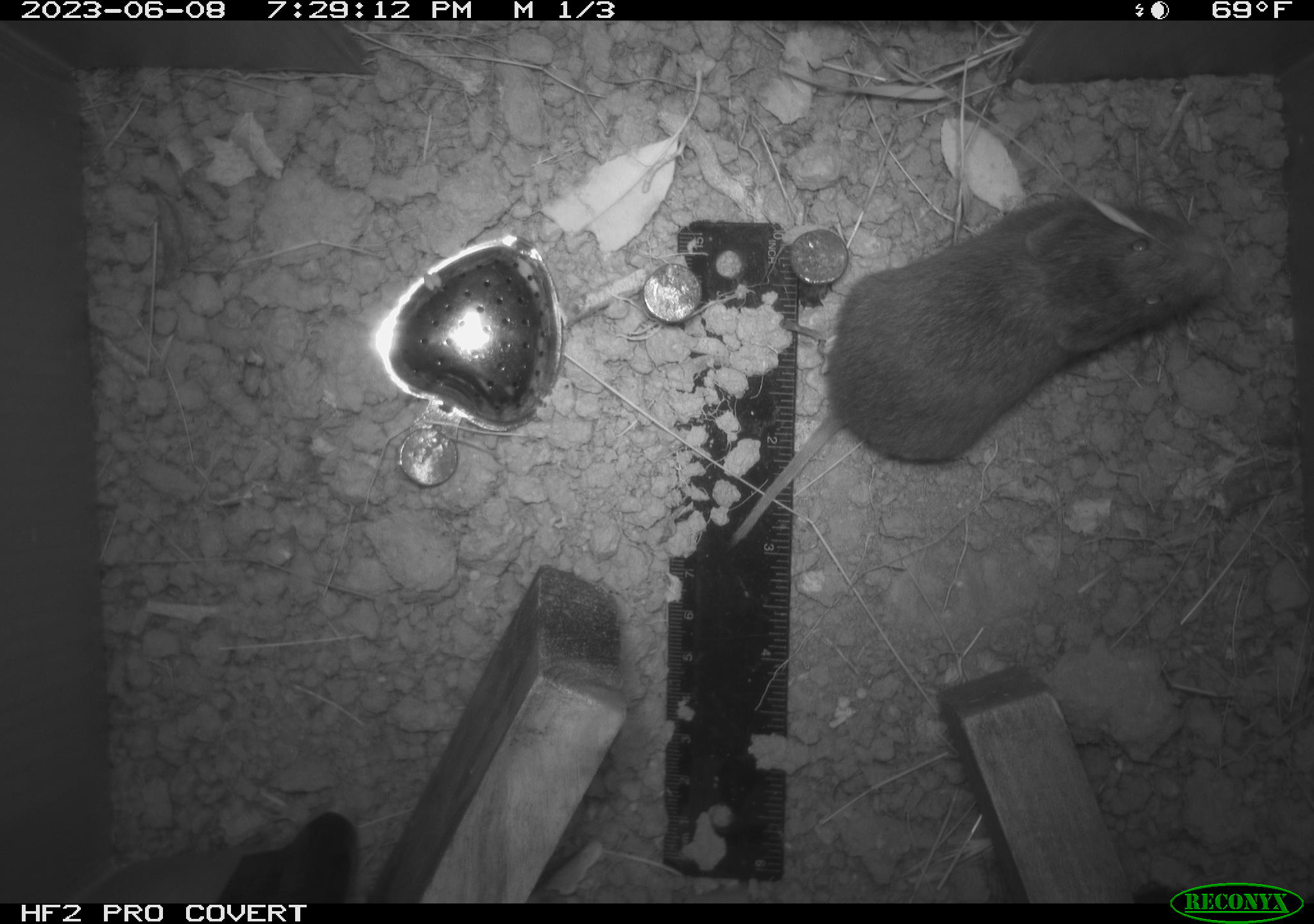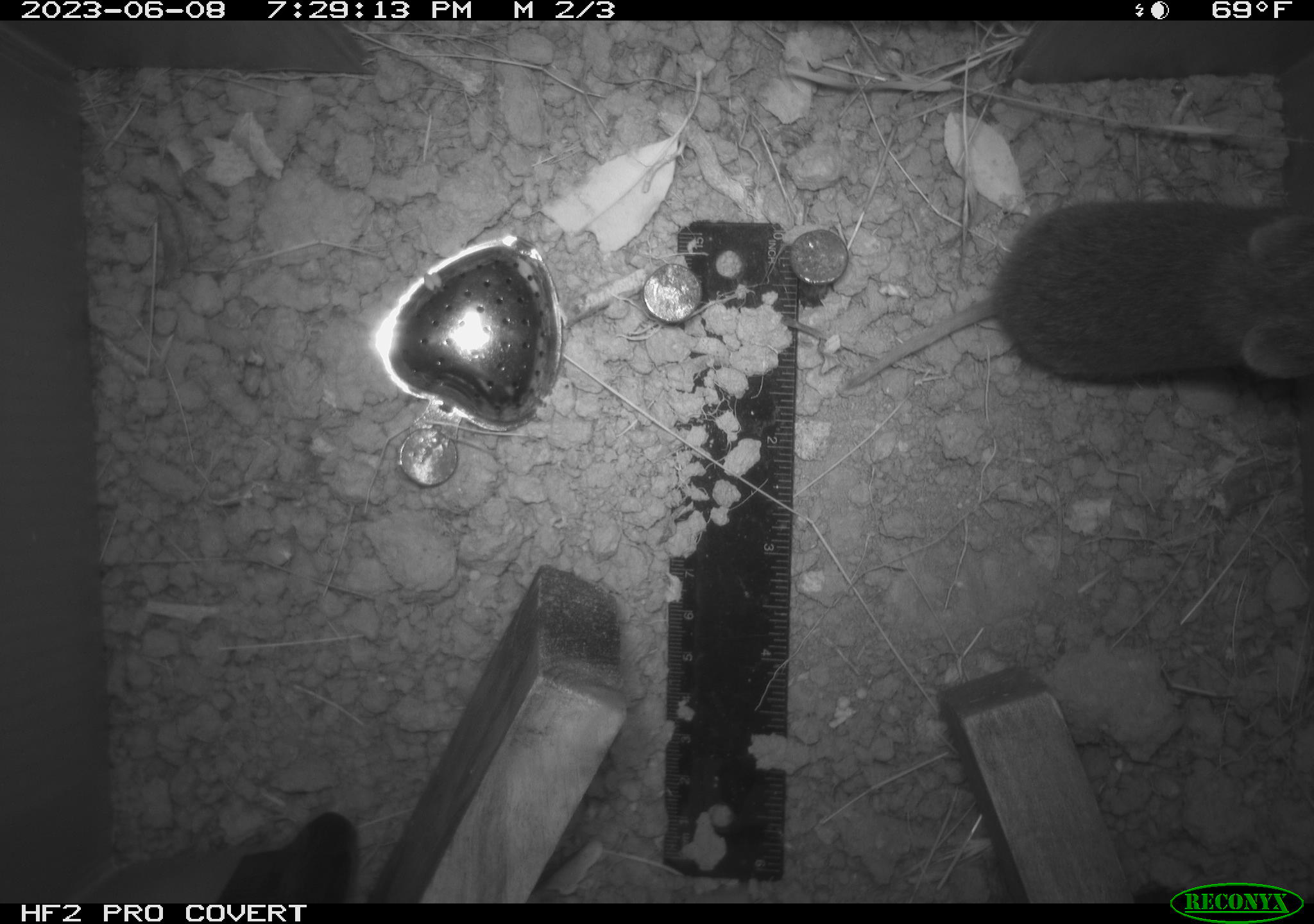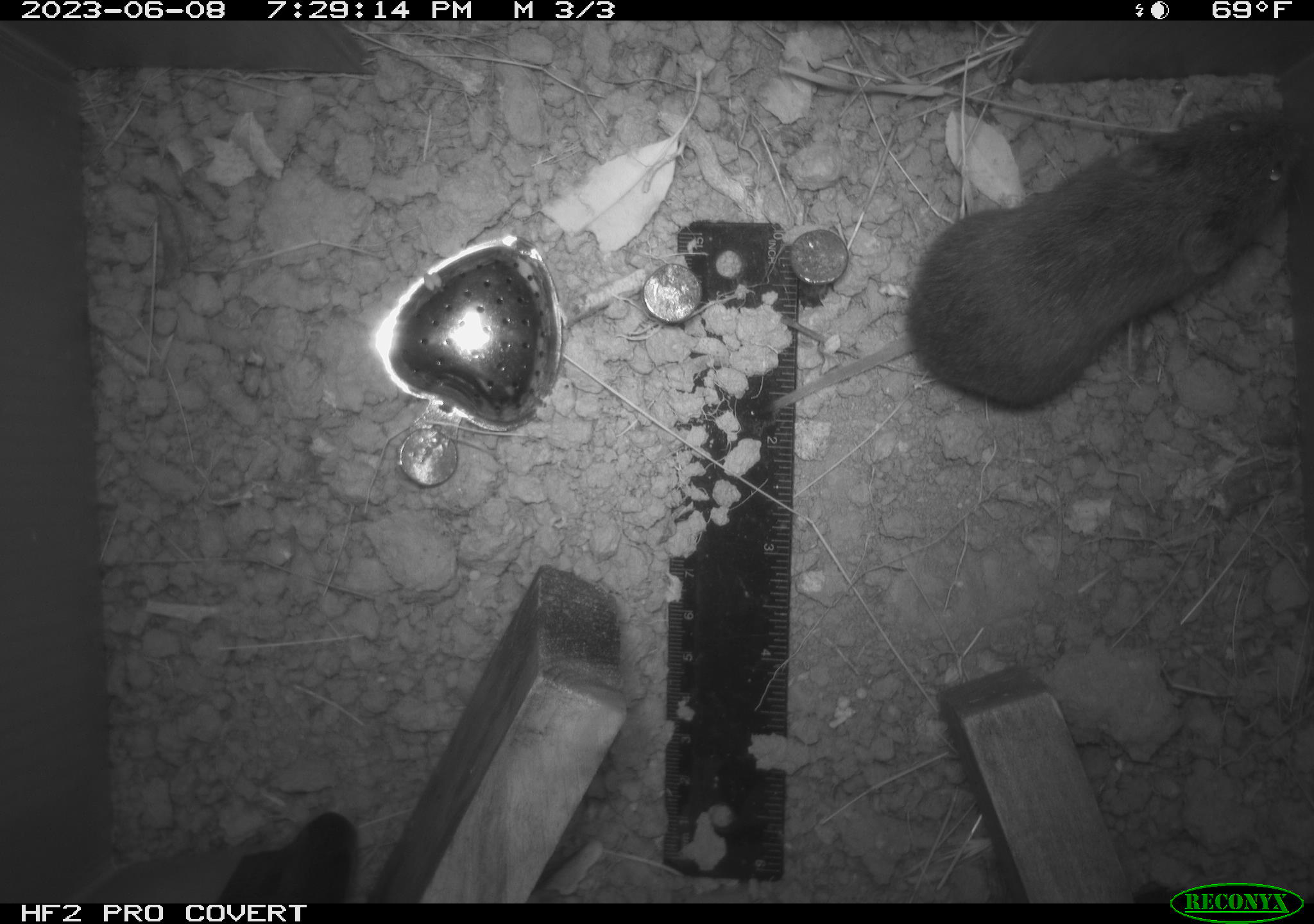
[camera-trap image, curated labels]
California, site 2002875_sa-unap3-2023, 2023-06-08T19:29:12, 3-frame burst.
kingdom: Animalia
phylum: Chordata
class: Mammalia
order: Rodentia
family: Cricetidae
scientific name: Arvicolinae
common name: voles, lemmings, and muskrats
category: arvicolinae subfamily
Arvicolinae subfamily (voles, lemmings, and muskrats) (Arvicolinae).